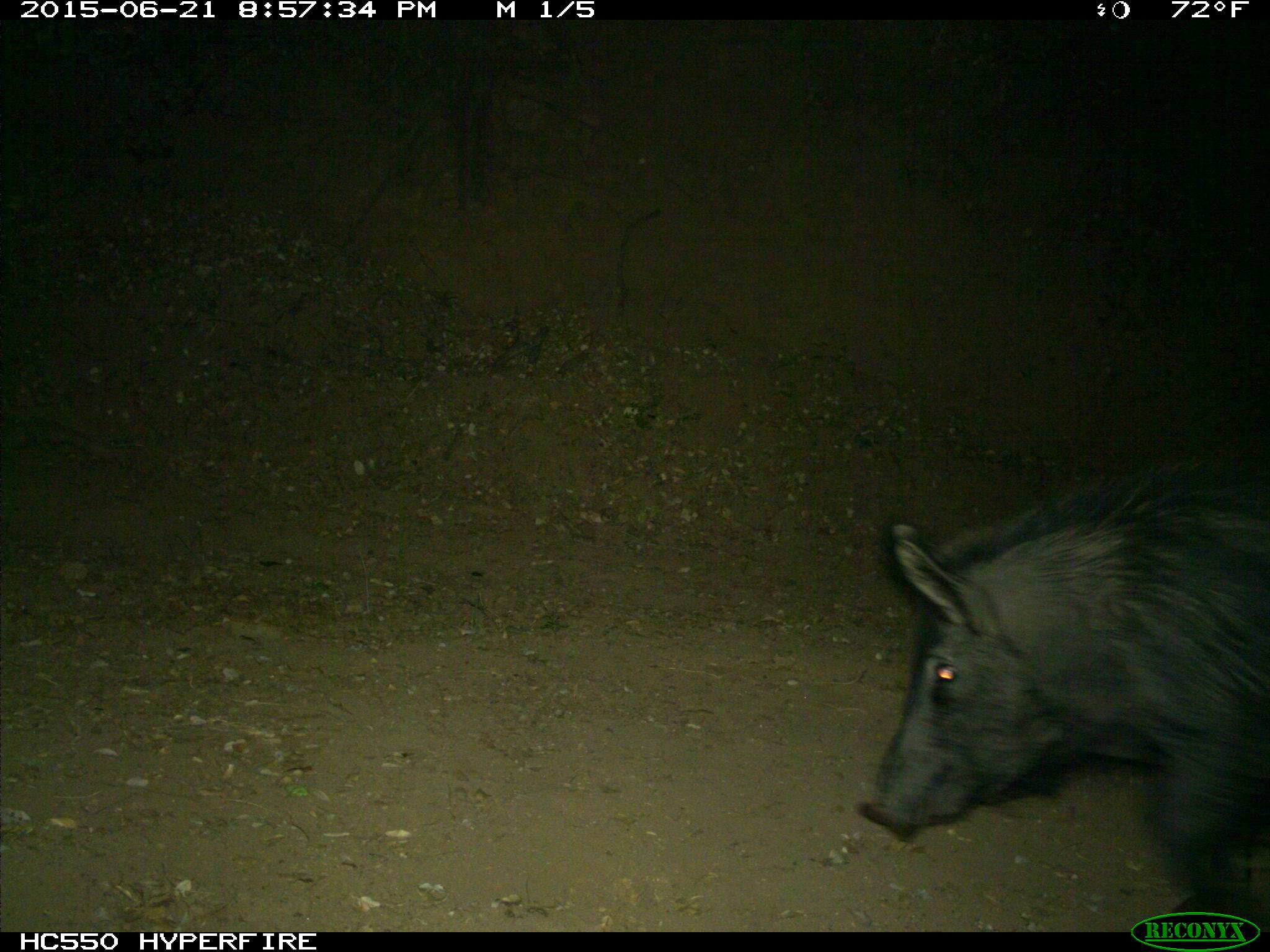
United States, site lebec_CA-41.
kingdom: Animalia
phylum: Chordata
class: Mammalia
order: Artiodactyla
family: Suidae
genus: Sus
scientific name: Sus scrofa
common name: wild boar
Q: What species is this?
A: Sus scrofa (wild boar).